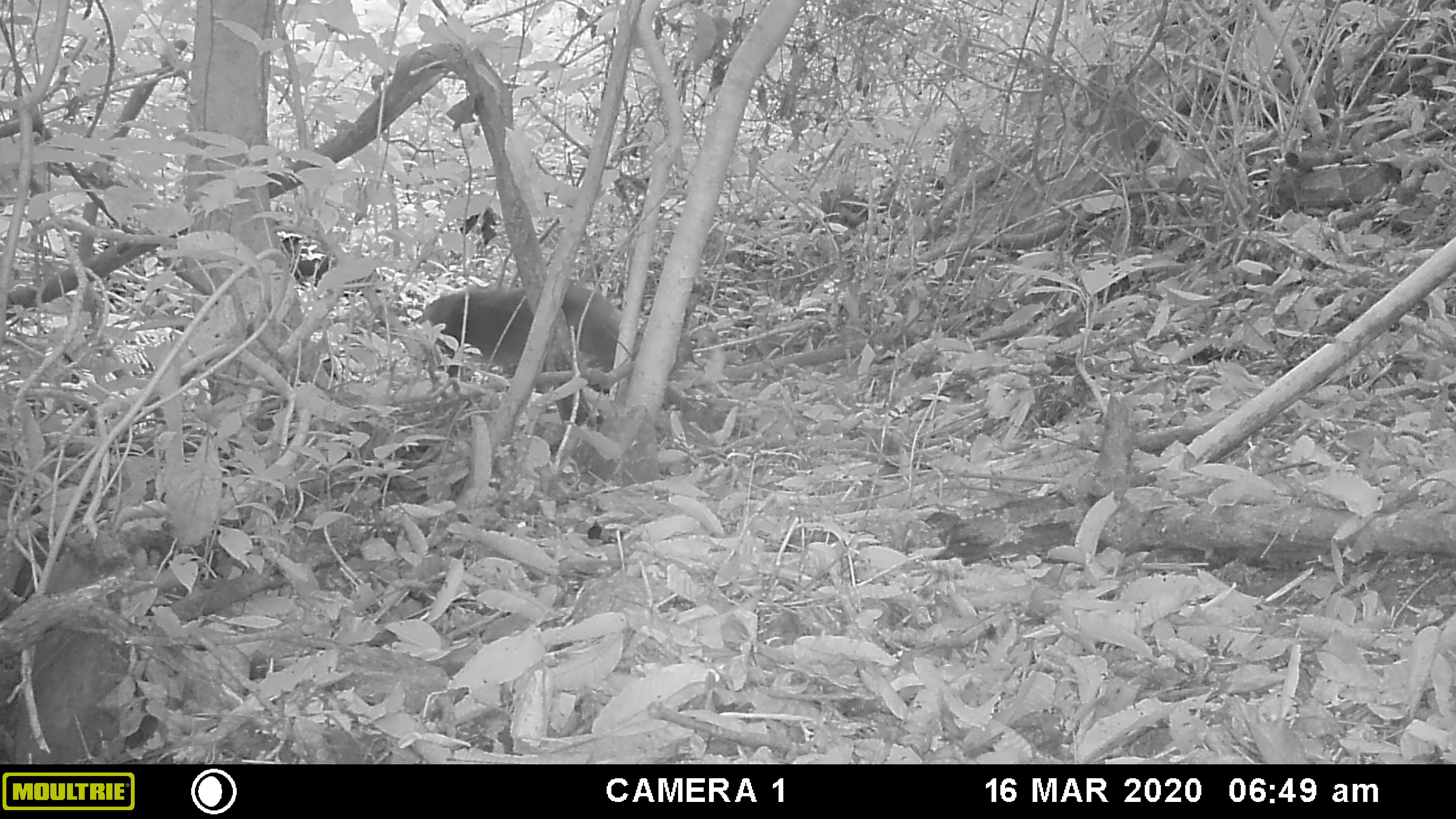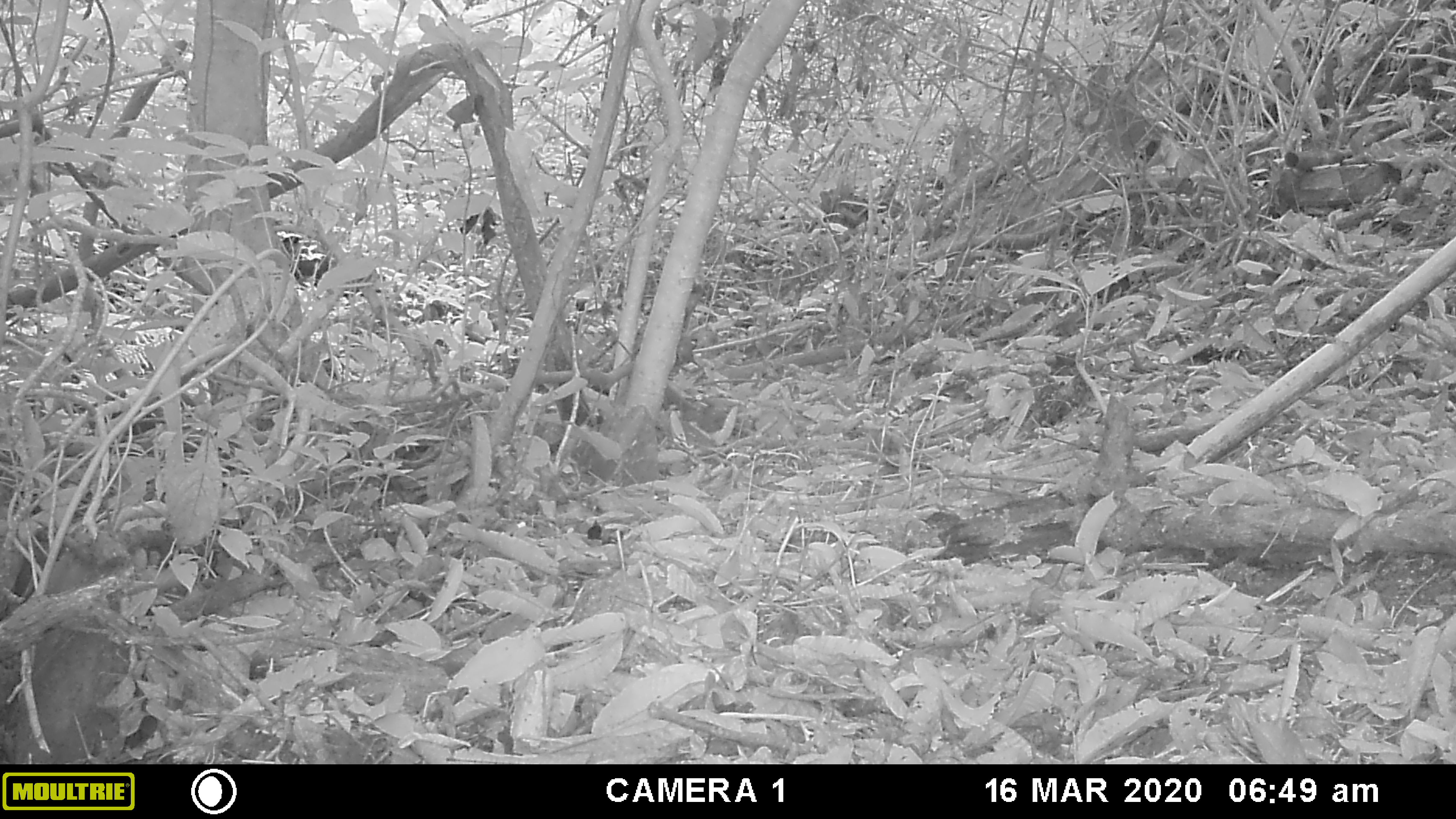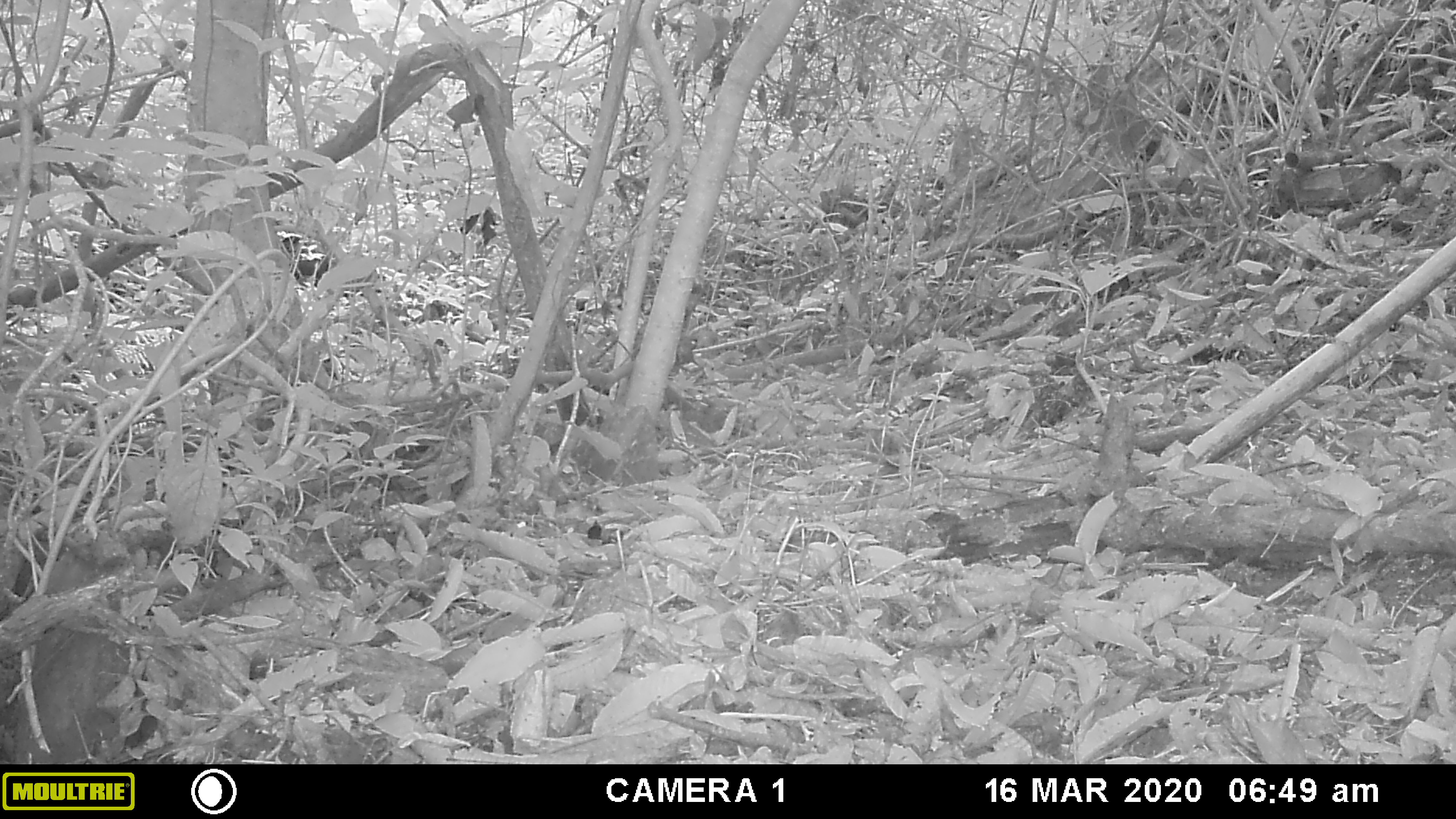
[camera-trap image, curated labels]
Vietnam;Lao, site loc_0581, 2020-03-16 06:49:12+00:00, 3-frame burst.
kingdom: Animalia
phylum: Chordata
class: Mammalia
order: Primates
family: Cercopithecidae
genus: Macaca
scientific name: Macaca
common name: macaque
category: unidentified macaque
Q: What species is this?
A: Unidentified macaque (macaque) (Macaca).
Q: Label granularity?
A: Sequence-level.